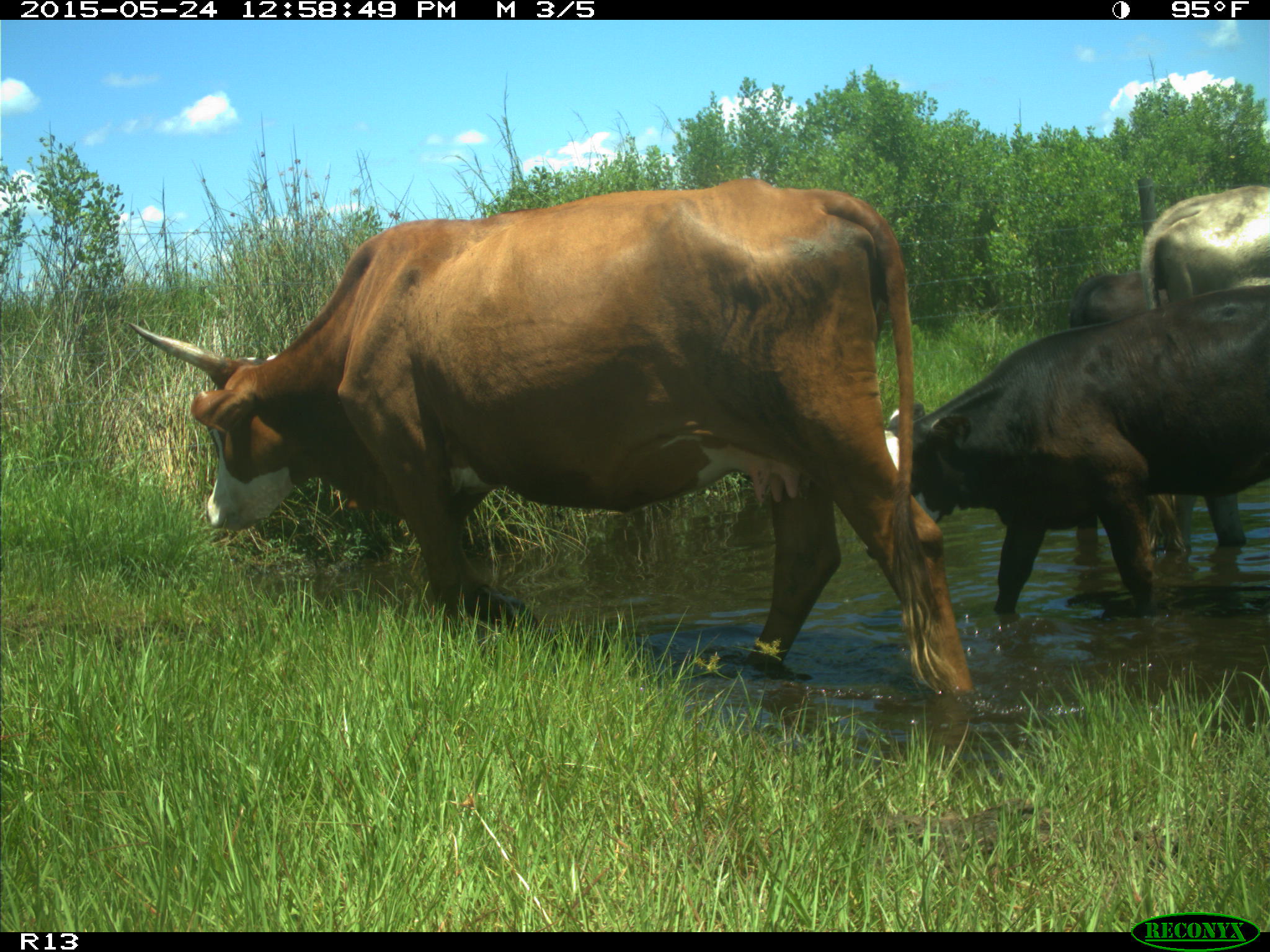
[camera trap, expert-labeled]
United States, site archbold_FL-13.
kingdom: Animalia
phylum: Chordata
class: Mammalia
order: Artiodactyla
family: Bovidae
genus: Bos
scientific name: Bos taurus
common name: domestic cow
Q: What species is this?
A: Bos taurus (domestic cow).